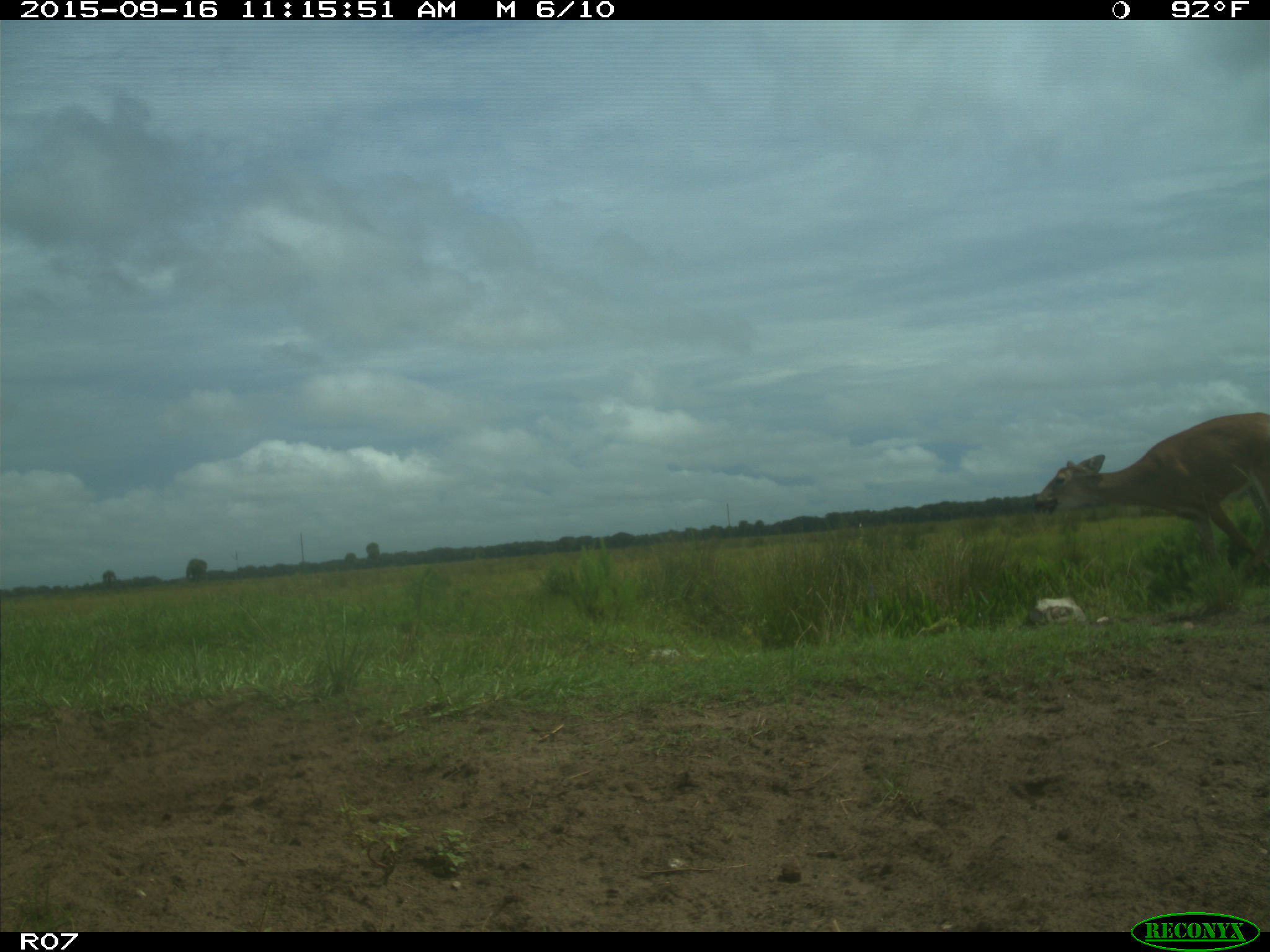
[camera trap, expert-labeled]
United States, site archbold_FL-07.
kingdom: Animalia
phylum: Chordata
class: Mammalia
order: Artiodactyla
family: Cervidae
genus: Odocoileus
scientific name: Odocoileus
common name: deer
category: unidentified deer